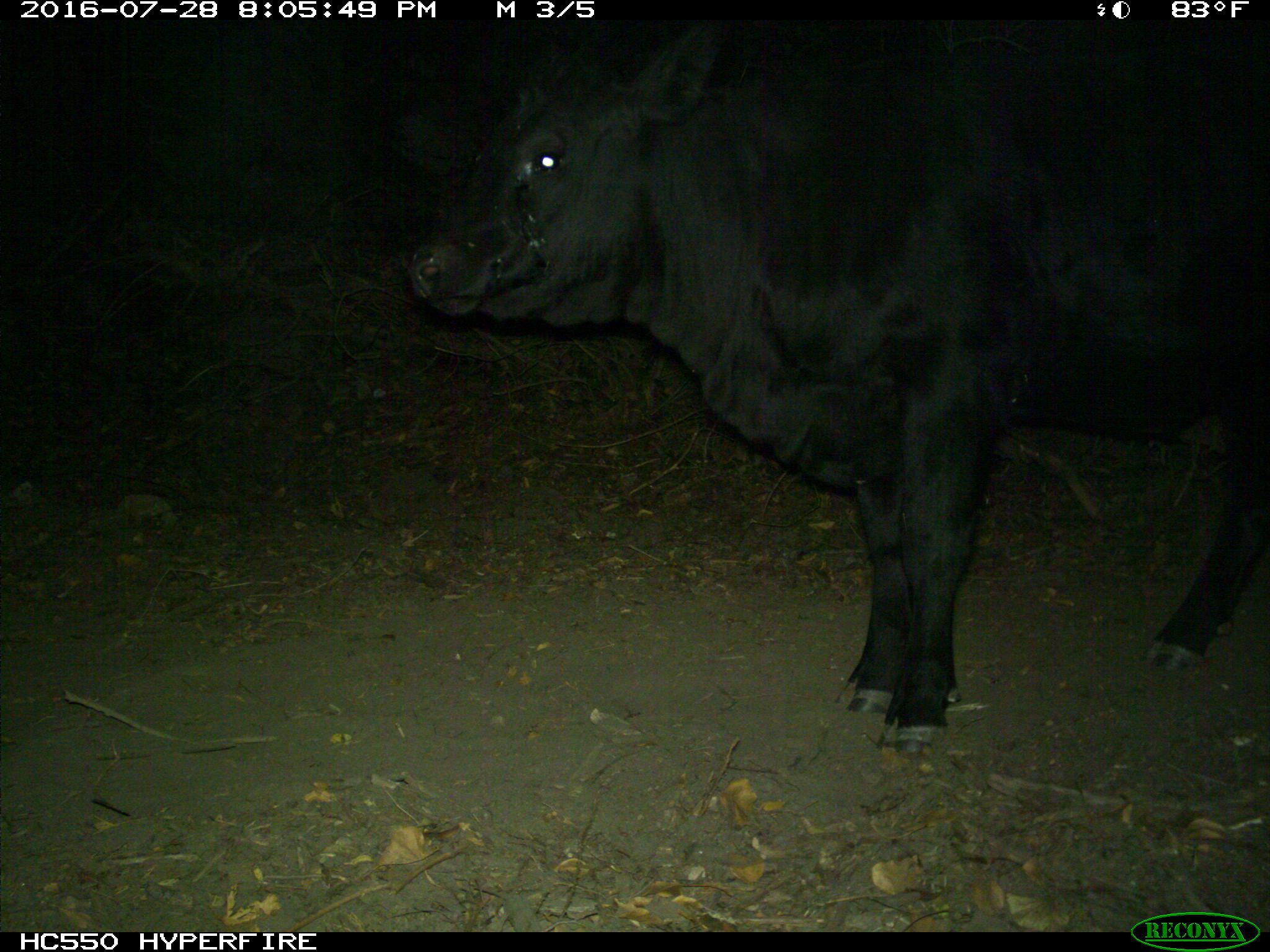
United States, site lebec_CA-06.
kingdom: Animalia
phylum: Chordata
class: Mammalia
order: Artiodactyla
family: Bovidae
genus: Bos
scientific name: Bos taurus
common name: domestic cow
Bos taurus (domestic cow).